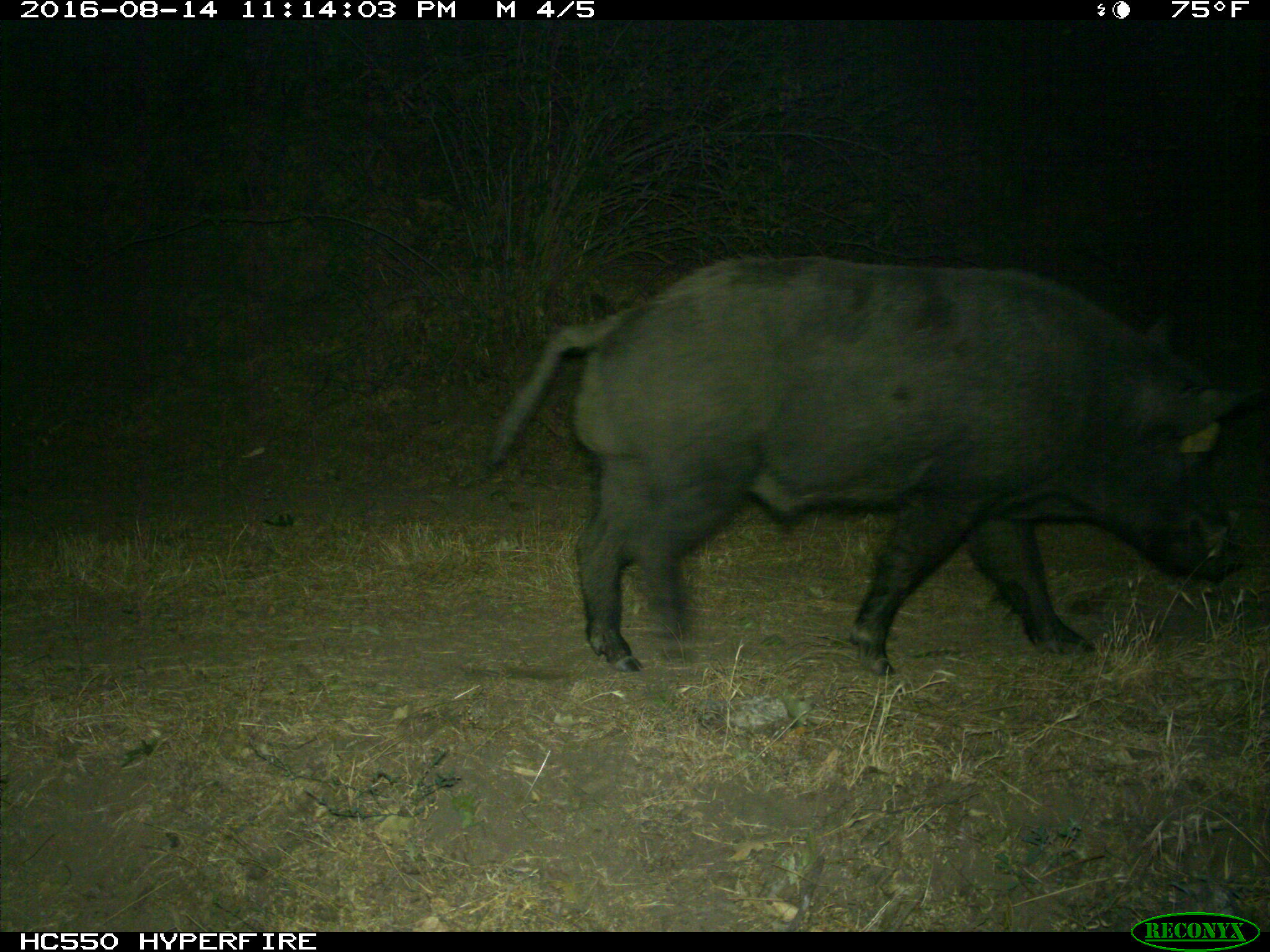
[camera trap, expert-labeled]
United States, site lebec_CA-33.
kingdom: Animalia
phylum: Chordata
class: Mammalia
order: Artiodactyla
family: Suidae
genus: Sus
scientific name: Sus scrofa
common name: wild boar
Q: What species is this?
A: Sus scrofa (wild boar).